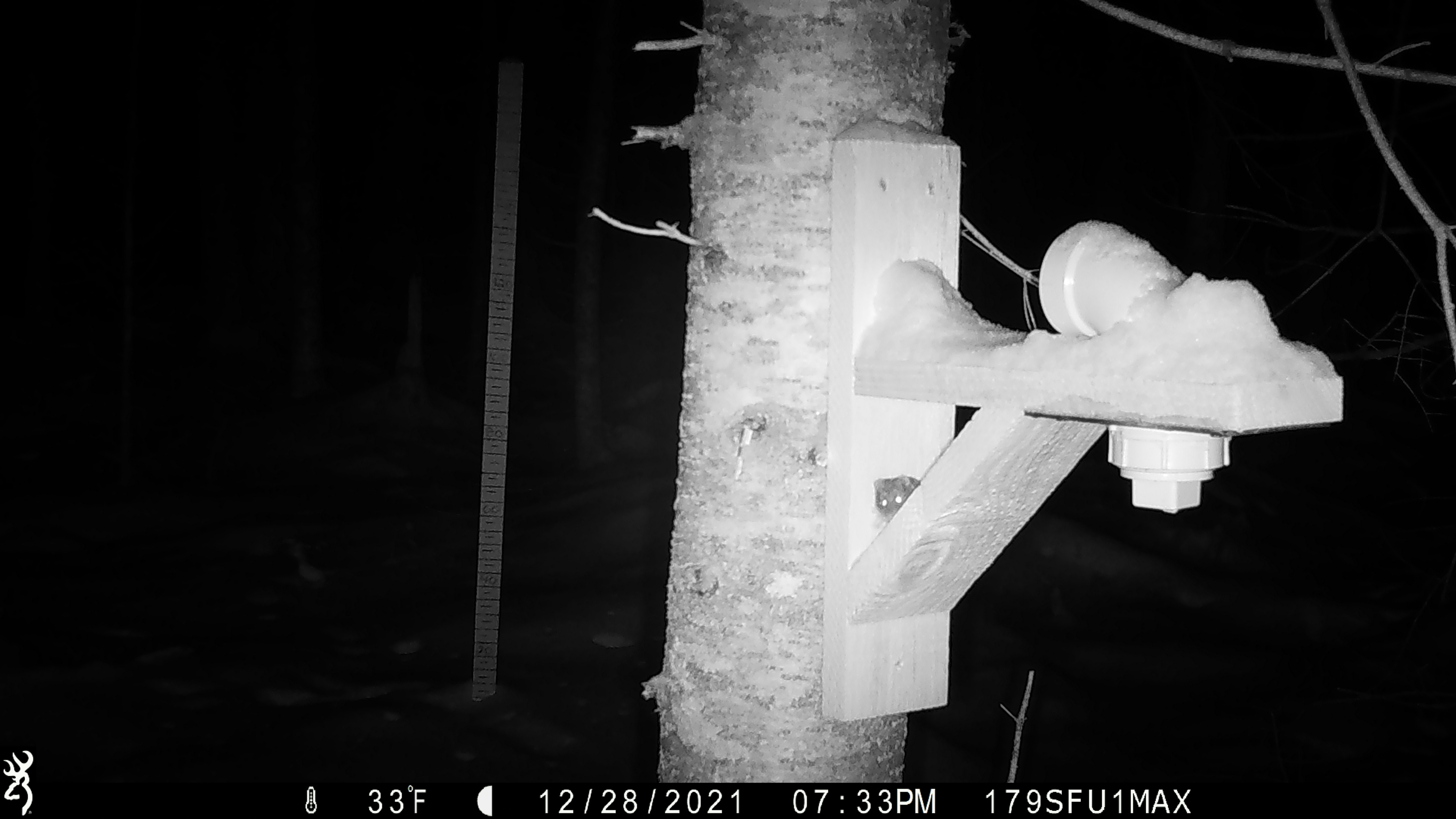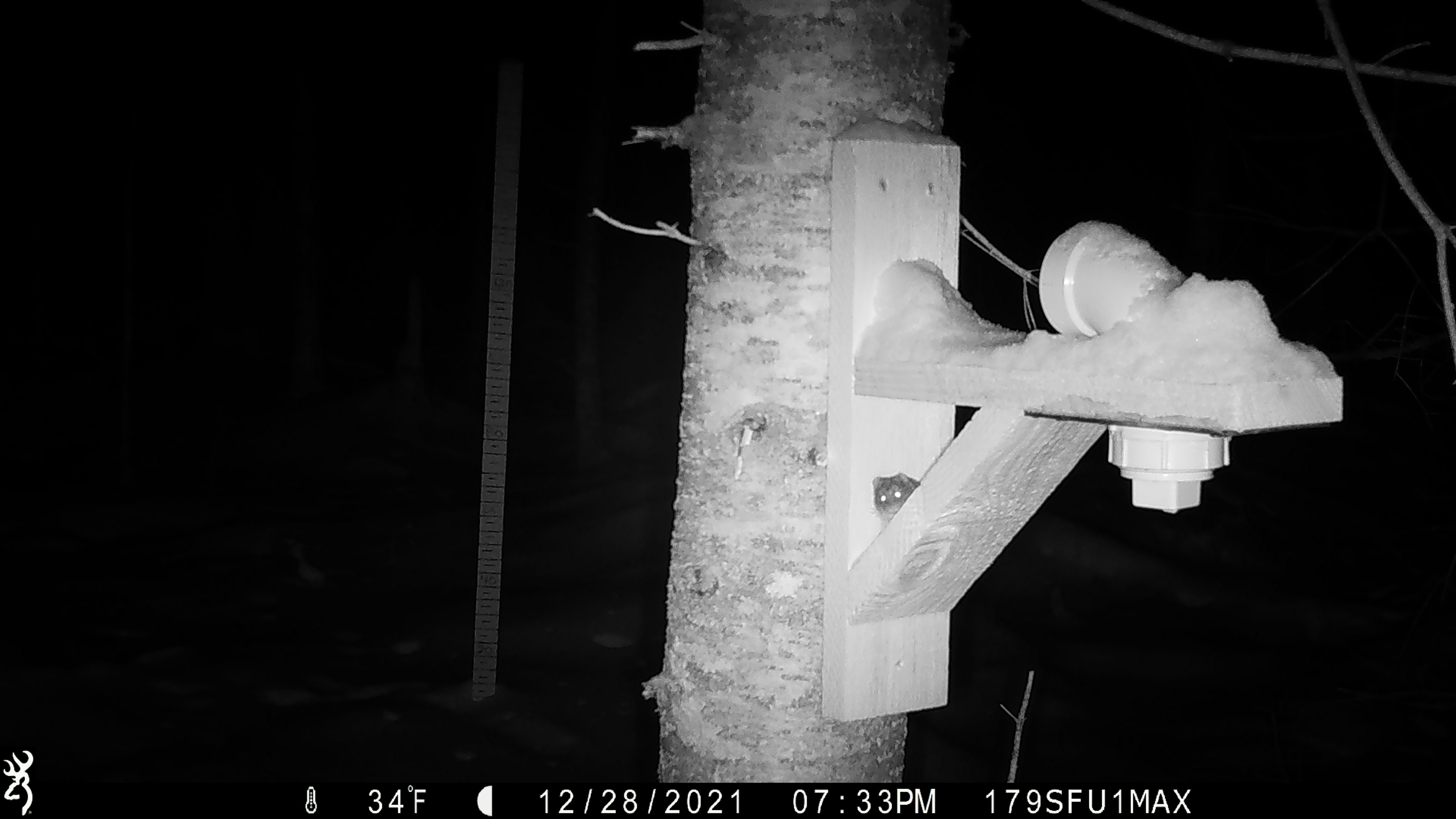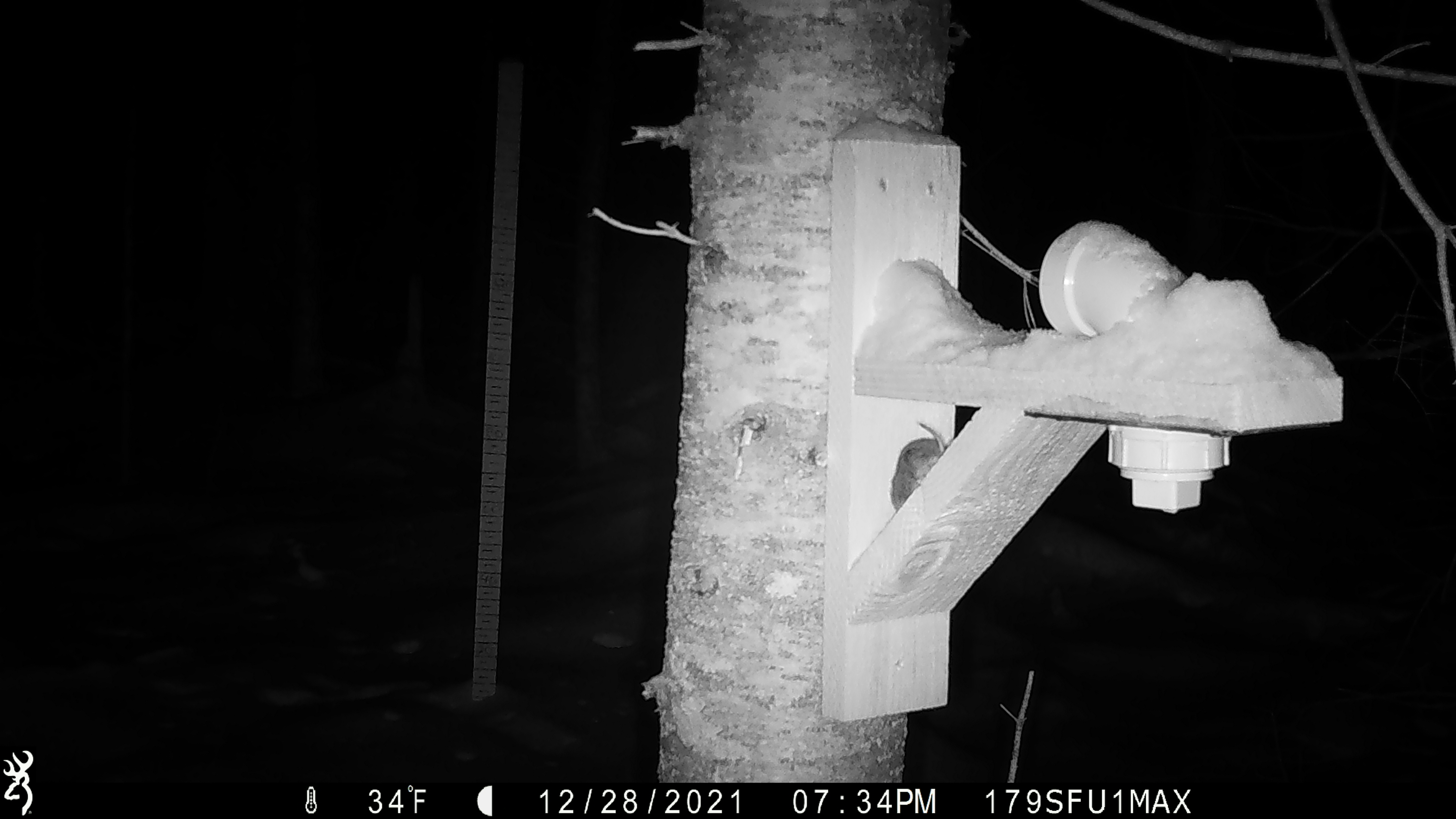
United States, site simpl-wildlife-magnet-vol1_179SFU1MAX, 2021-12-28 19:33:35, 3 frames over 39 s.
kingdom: Animalia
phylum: Chordata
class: Mammalia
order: Rodentia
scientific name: Rodentia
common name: mouse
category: mouse sp.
Mouse sp. (mouse) (Rodentia).